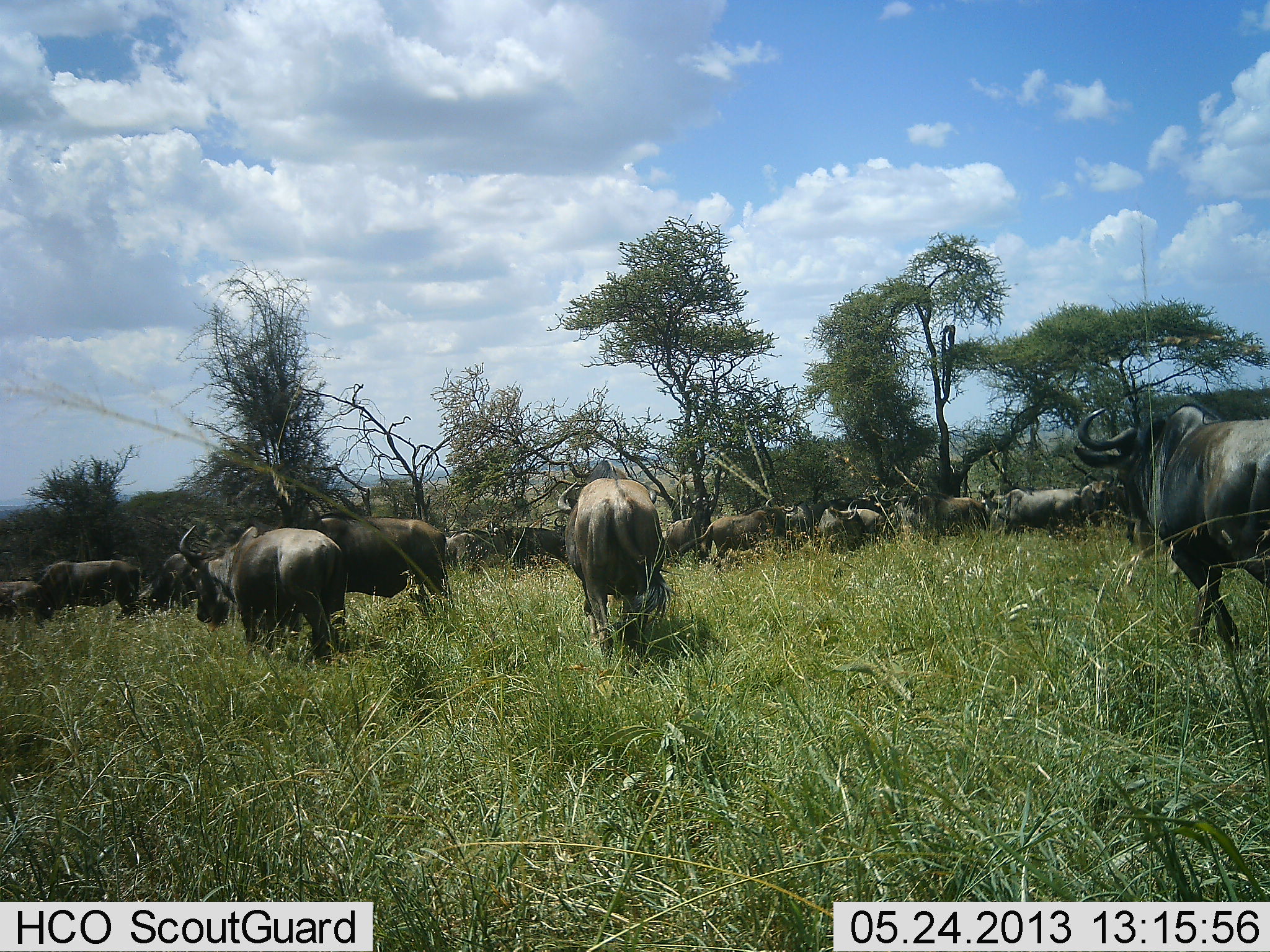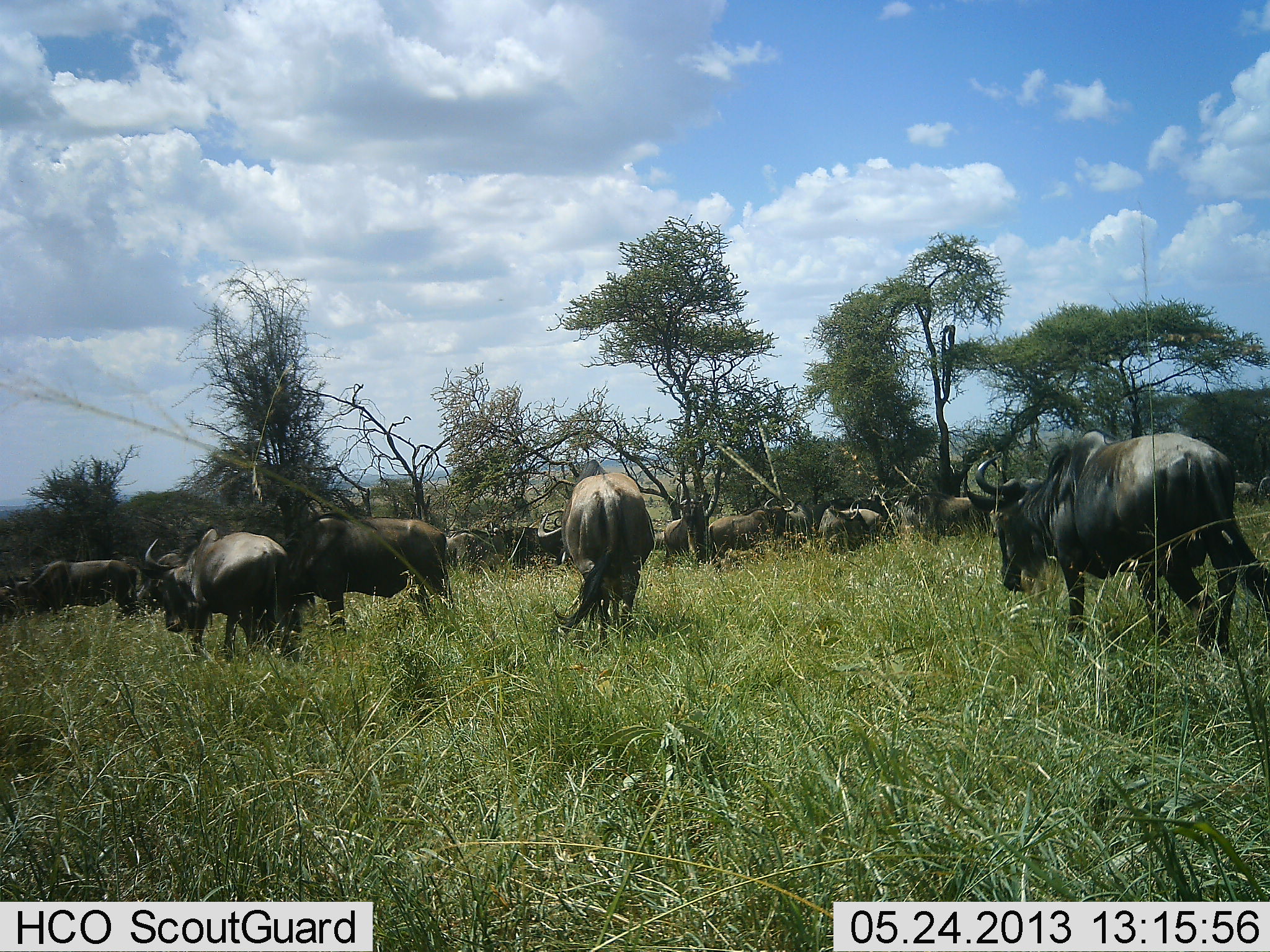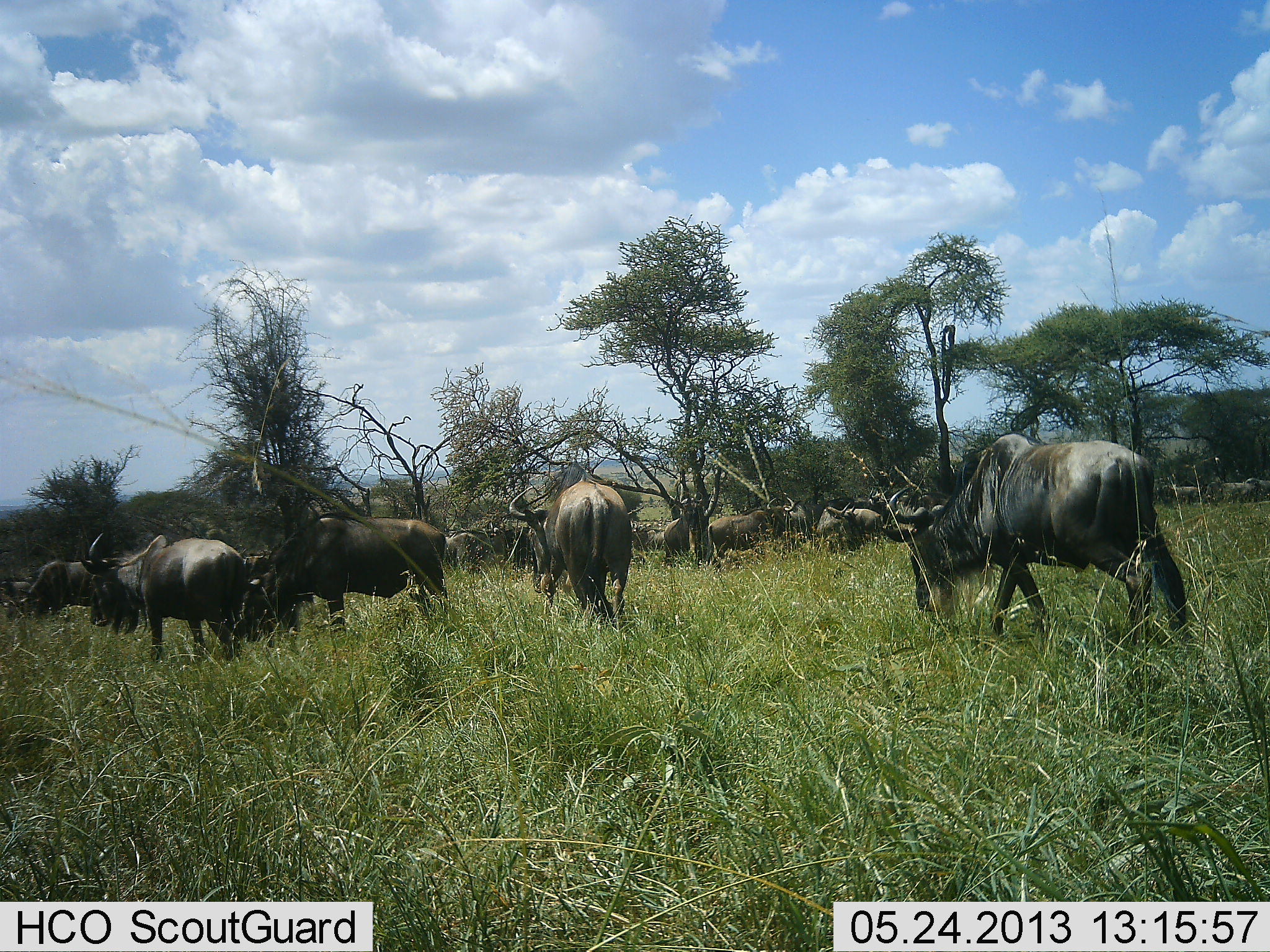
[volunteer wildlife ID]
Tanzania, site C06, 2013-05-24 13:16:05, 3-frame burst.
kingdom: Animalia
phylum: Chordata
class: Mammalia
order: Artiodactyla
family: Bovidae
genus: Connochaetes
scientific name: Connochaetes taurinus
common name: blue wildebeest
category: wildebeest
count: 11-50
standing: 81%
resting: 0%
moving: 94%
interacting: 0%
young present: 0%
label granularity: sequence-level